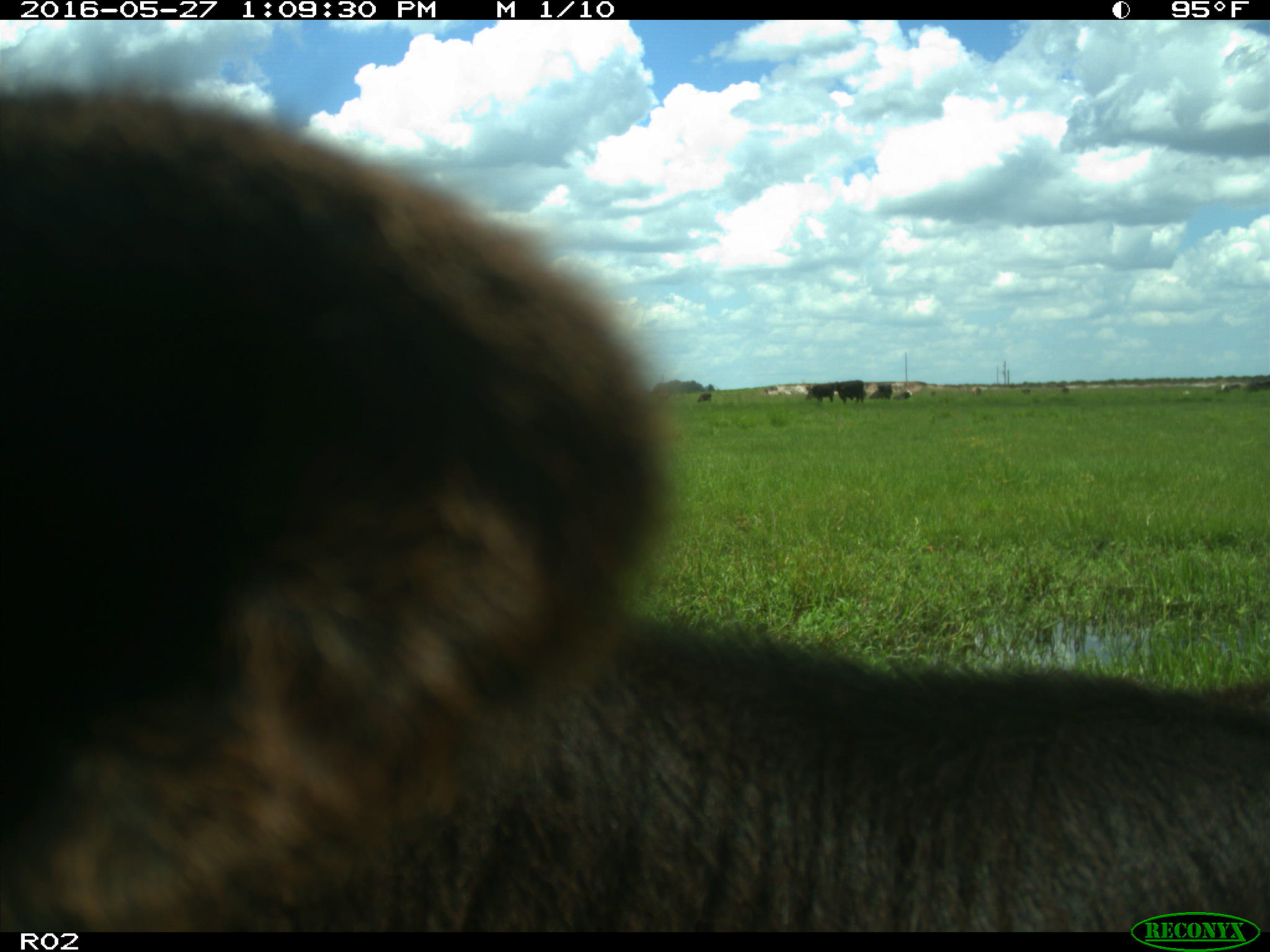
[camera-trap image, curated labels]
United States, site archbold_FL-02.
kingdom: Animalia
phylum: Chordata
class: Mammalia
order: Artiodactyla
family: Bovidae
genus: Bos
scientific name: Bos taurus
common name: domestic cow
Bos taurus (domestic cow).